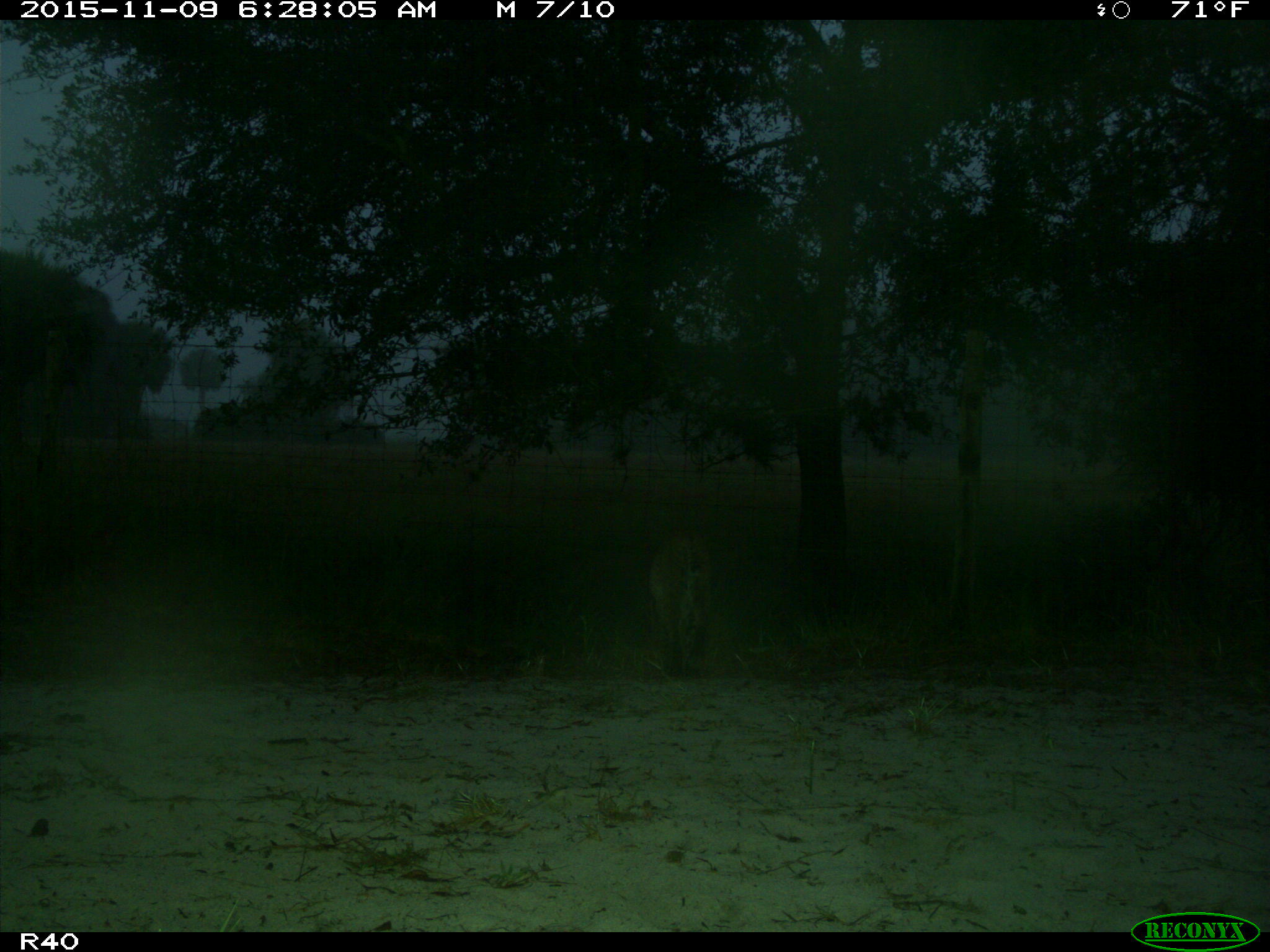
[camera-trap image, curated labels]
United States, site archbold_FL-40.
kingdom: Animalia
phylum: Chordata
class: Mammalia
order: Carnivora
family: Felidae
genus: Lynx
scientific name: Lynx rufus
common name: bobcat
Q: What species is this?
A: Lynx rufus (bobcat).